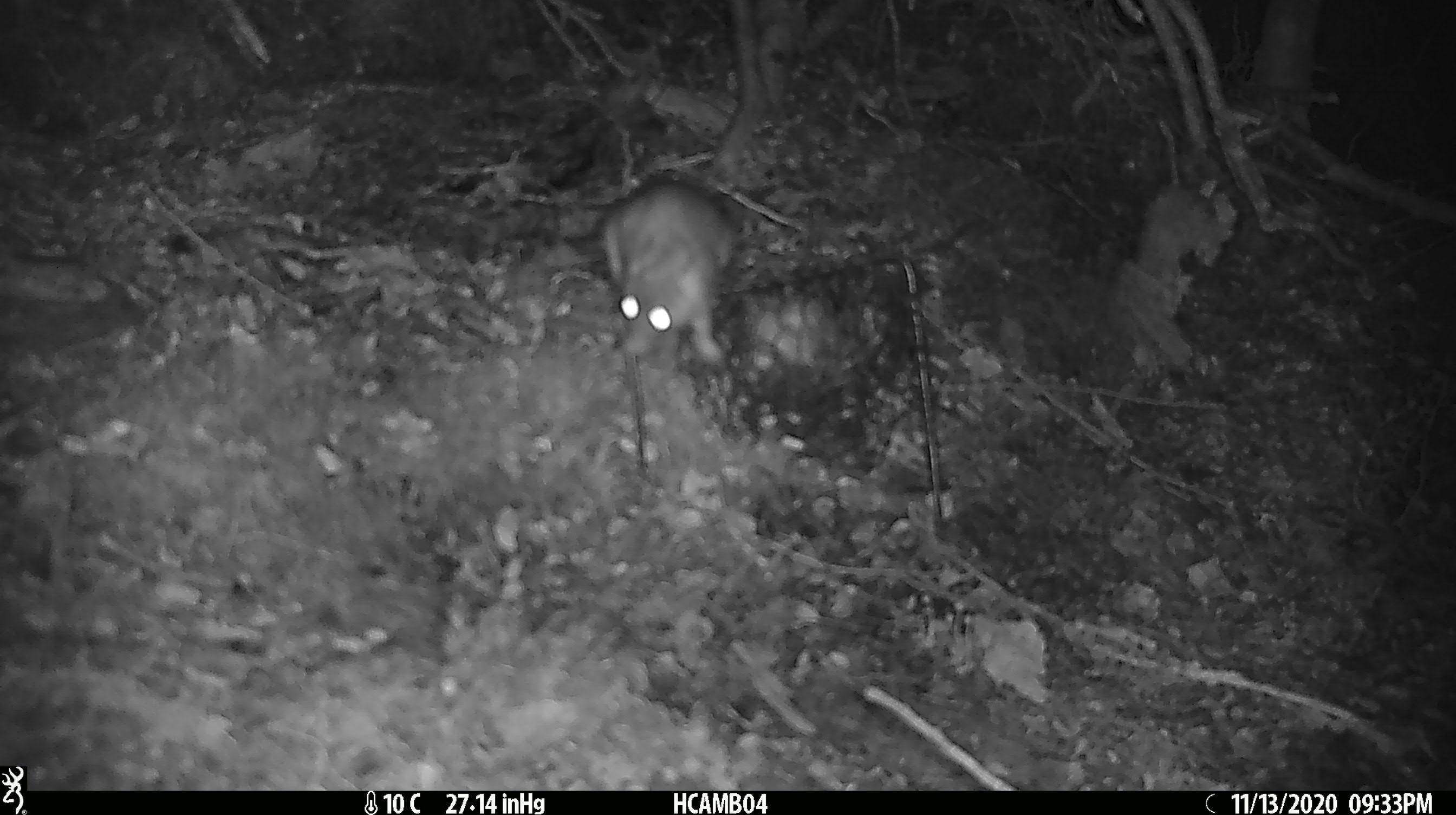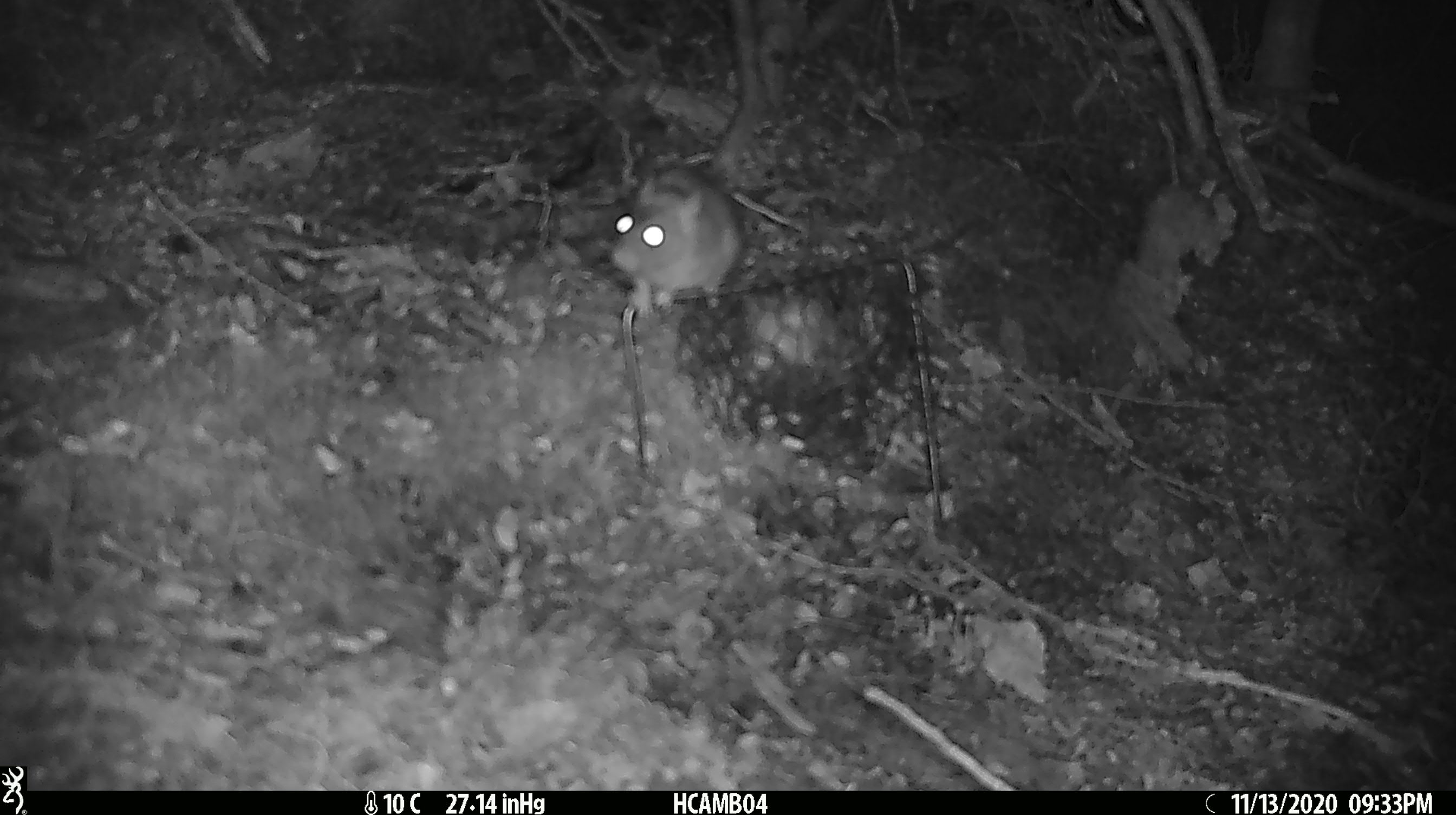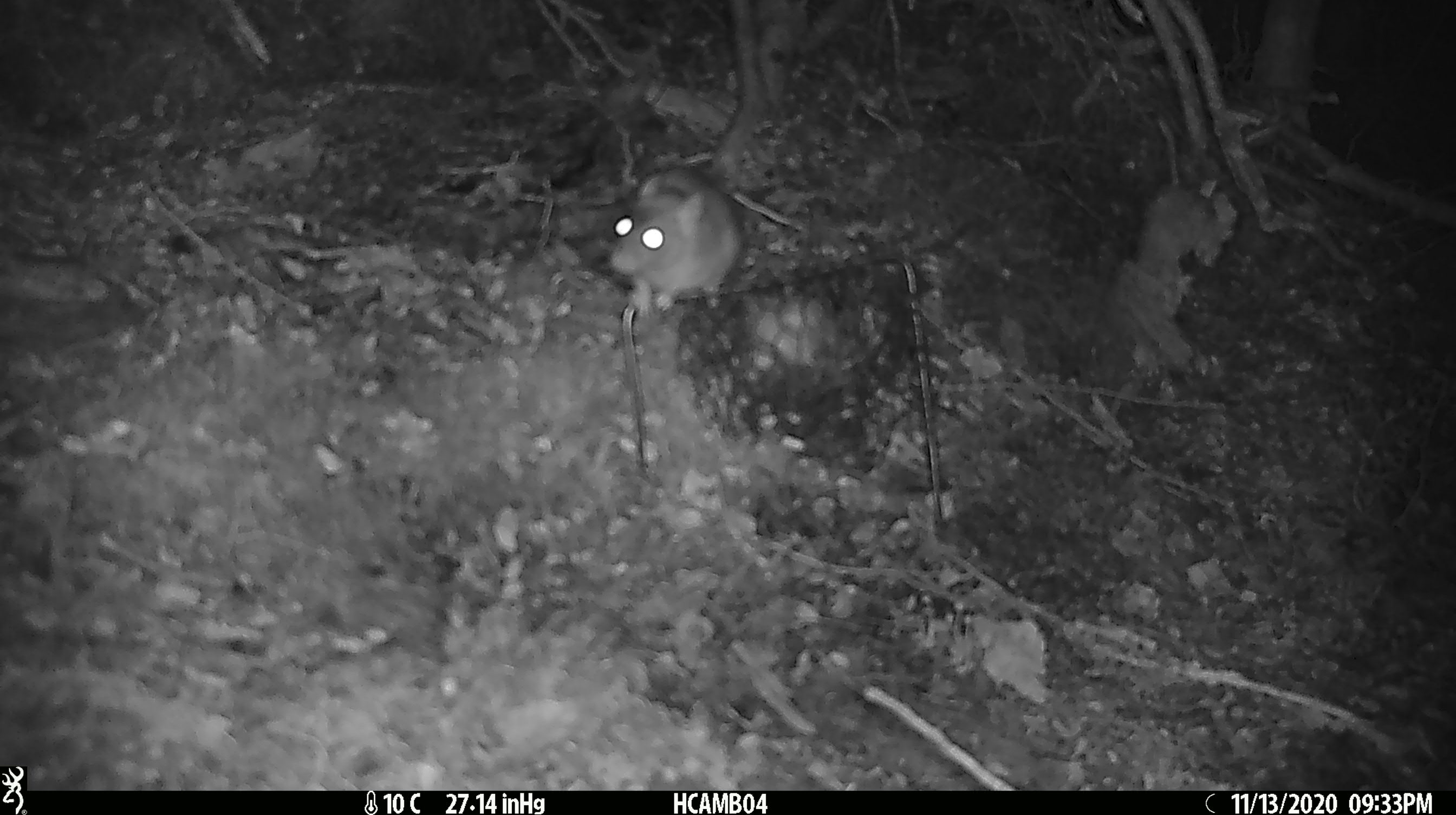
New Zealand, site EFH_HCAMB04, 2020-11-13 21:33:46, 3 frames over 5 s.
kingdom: Animalia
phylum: Chordata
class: Mammalia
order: Rodentia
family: Muridae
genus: Rattus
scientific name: Rattus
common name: rat